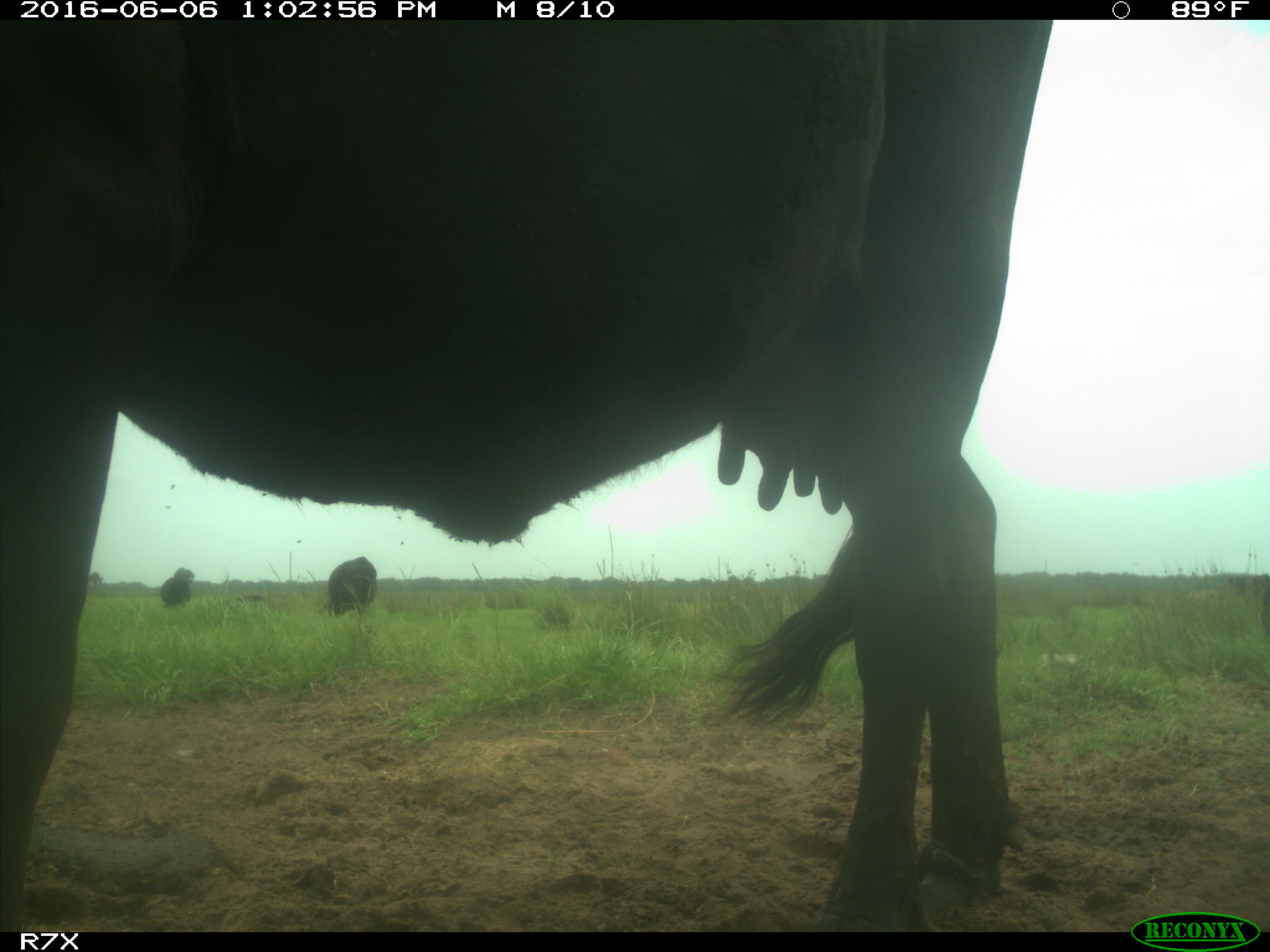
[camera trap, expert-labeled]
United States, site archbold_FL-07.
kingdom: Animalia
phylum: Chordata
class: Mammalia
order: Artiodactyla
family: Bovidae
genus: Bos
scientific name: Bos taurus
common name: domestic cow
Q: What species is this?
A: Bos taurus (domestic cow).